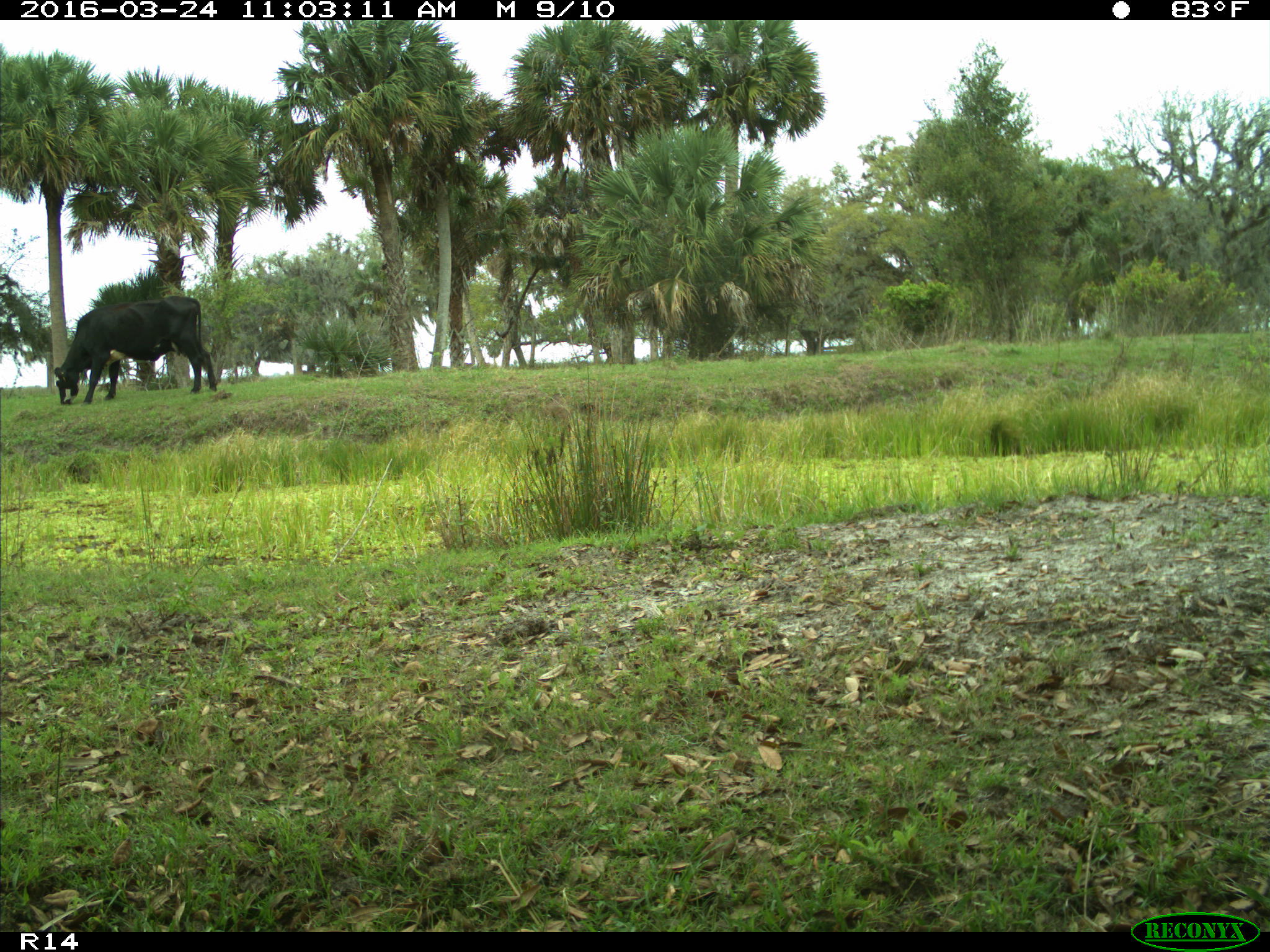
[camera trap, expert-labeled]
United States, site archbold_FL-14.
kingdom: Animalia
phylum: Chordata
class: Mammalia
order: Artiodactyla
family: Bovidae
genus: Bos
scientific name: Bos taurus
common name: domestic cow